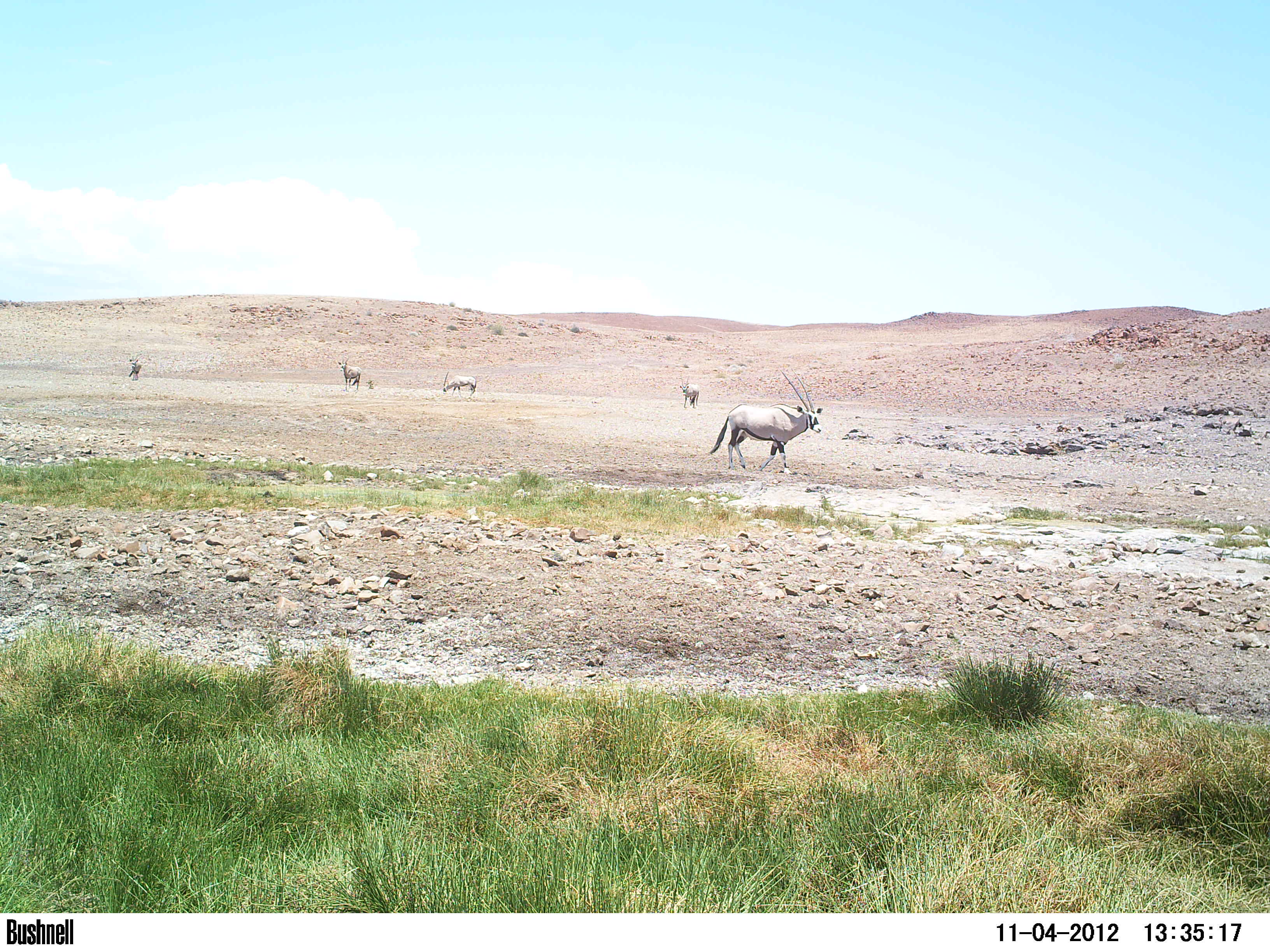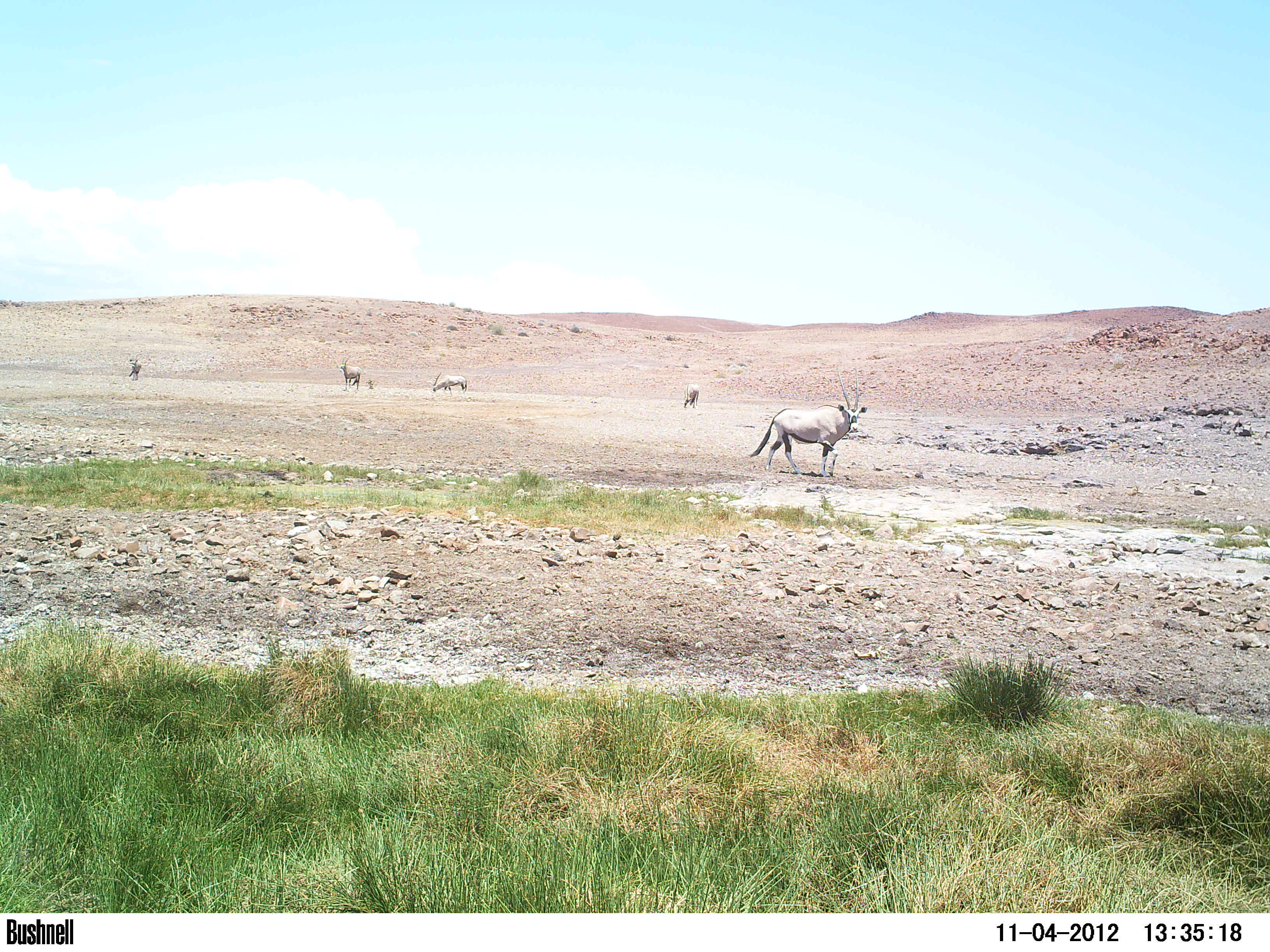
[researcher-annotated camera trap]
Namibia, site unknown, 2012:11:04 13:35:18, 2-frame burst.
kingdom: Animalia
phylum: Chordata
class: Mammalia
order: Artiodactyla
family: Bovidae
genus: Oryx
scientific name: Oryx gazella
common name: gemsbok